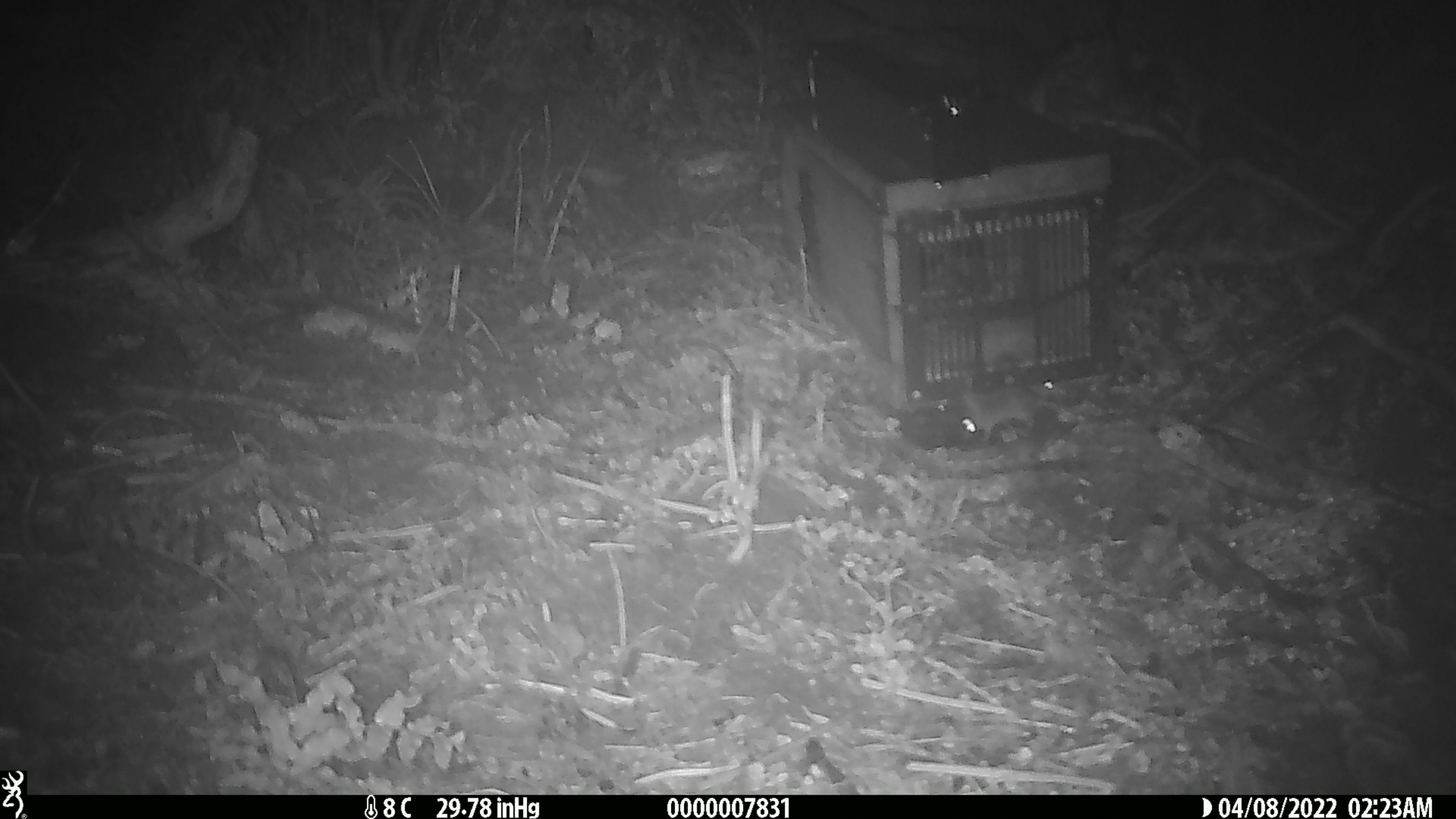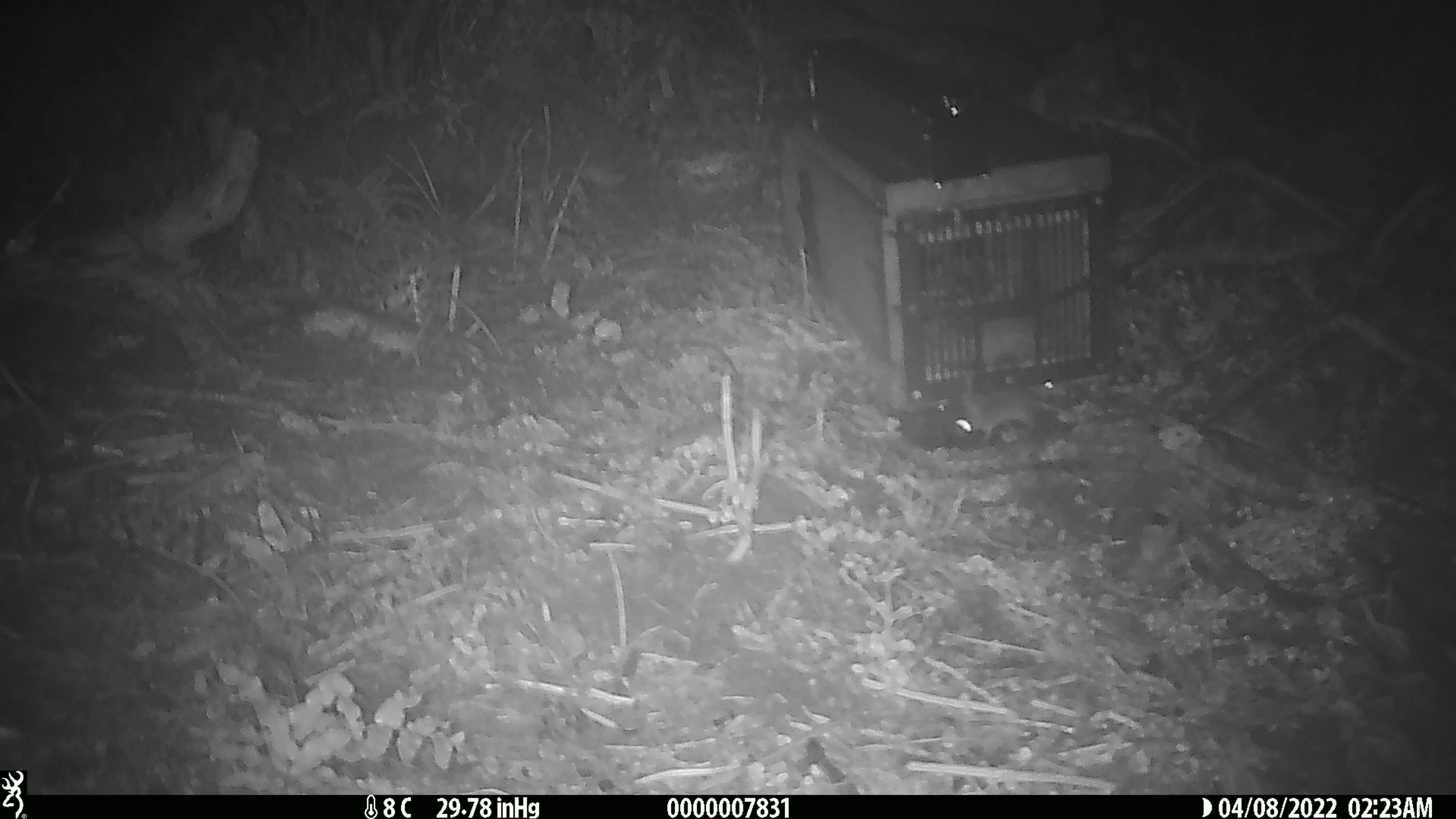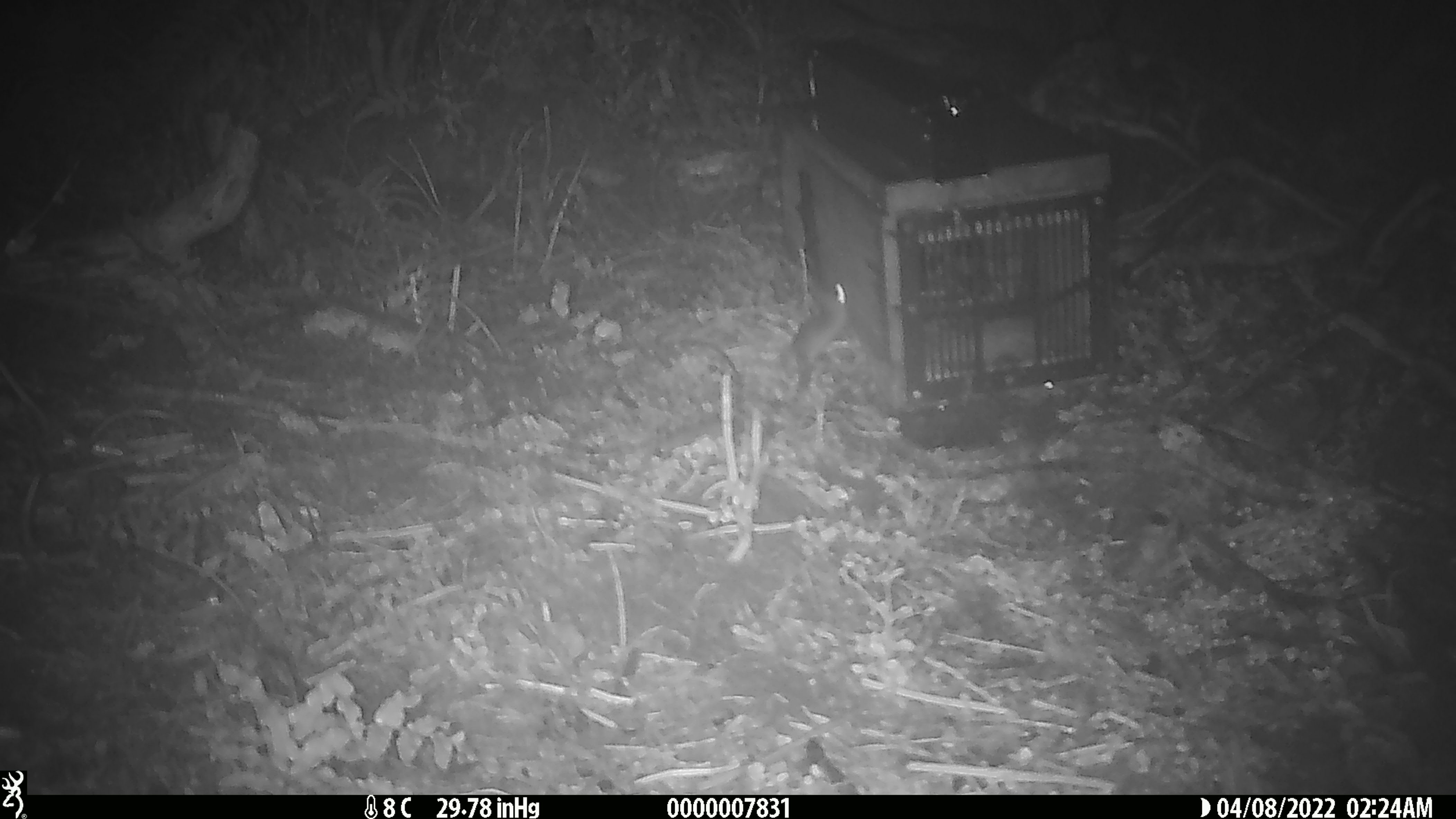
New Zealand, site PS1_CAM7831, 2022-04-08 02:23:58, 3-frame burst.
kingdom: Animalia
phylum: Chordata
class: Mammalia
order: Rodentia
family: Muridae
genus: Mus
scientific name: Mus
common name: mouse